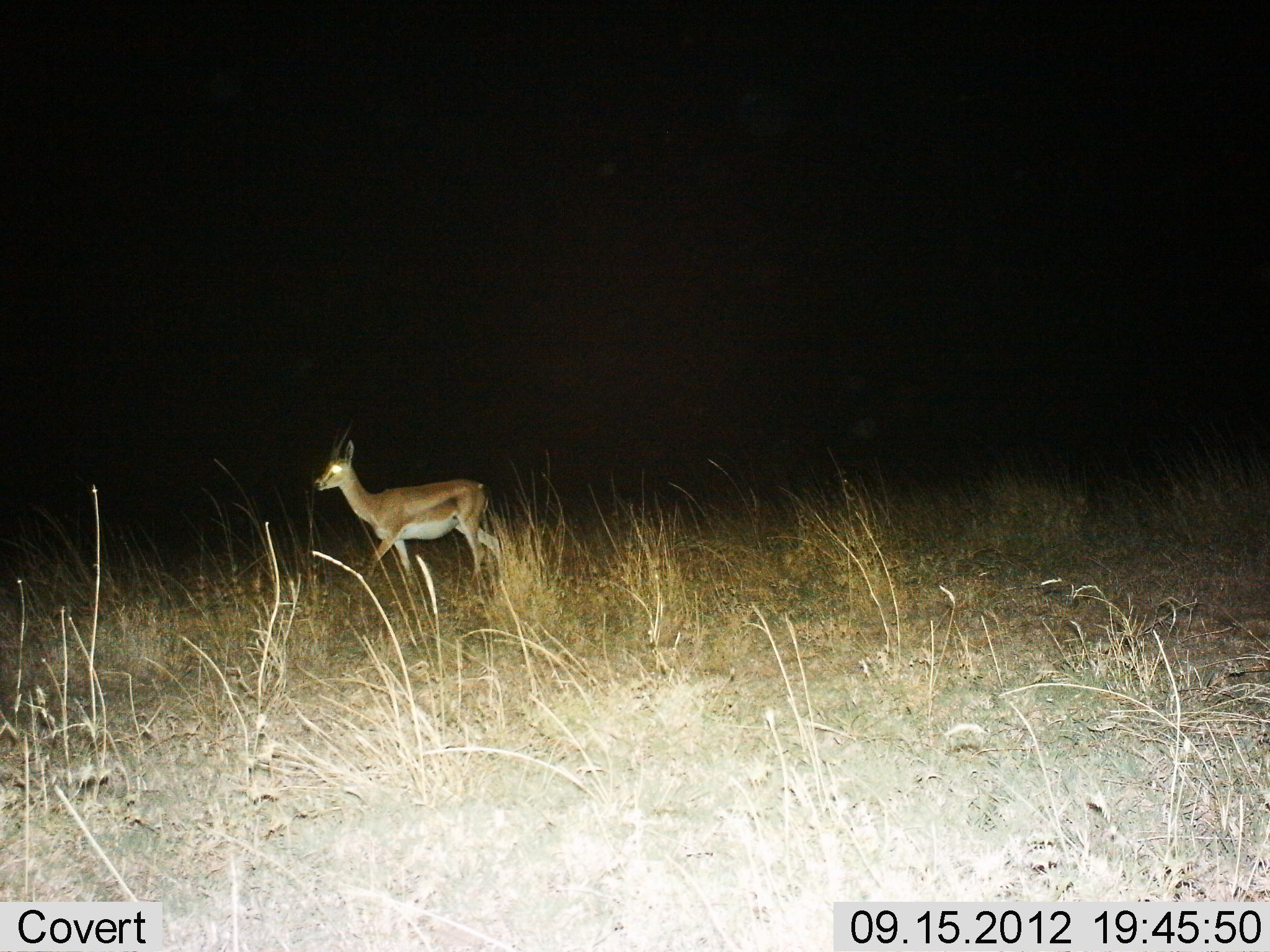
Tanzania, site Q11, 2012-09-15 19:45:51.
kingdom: Animalia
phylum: Chordata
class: Mammalia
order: Artiodactyla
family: Bovidae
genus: Nanger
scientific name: Nanger granti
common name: grant's gazelle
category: gazellegrants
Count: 1.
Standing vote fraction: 10%.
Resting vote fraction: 0%.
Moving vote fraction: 100%.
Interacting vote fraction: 0%.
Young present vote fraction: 0%.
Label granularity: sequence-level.